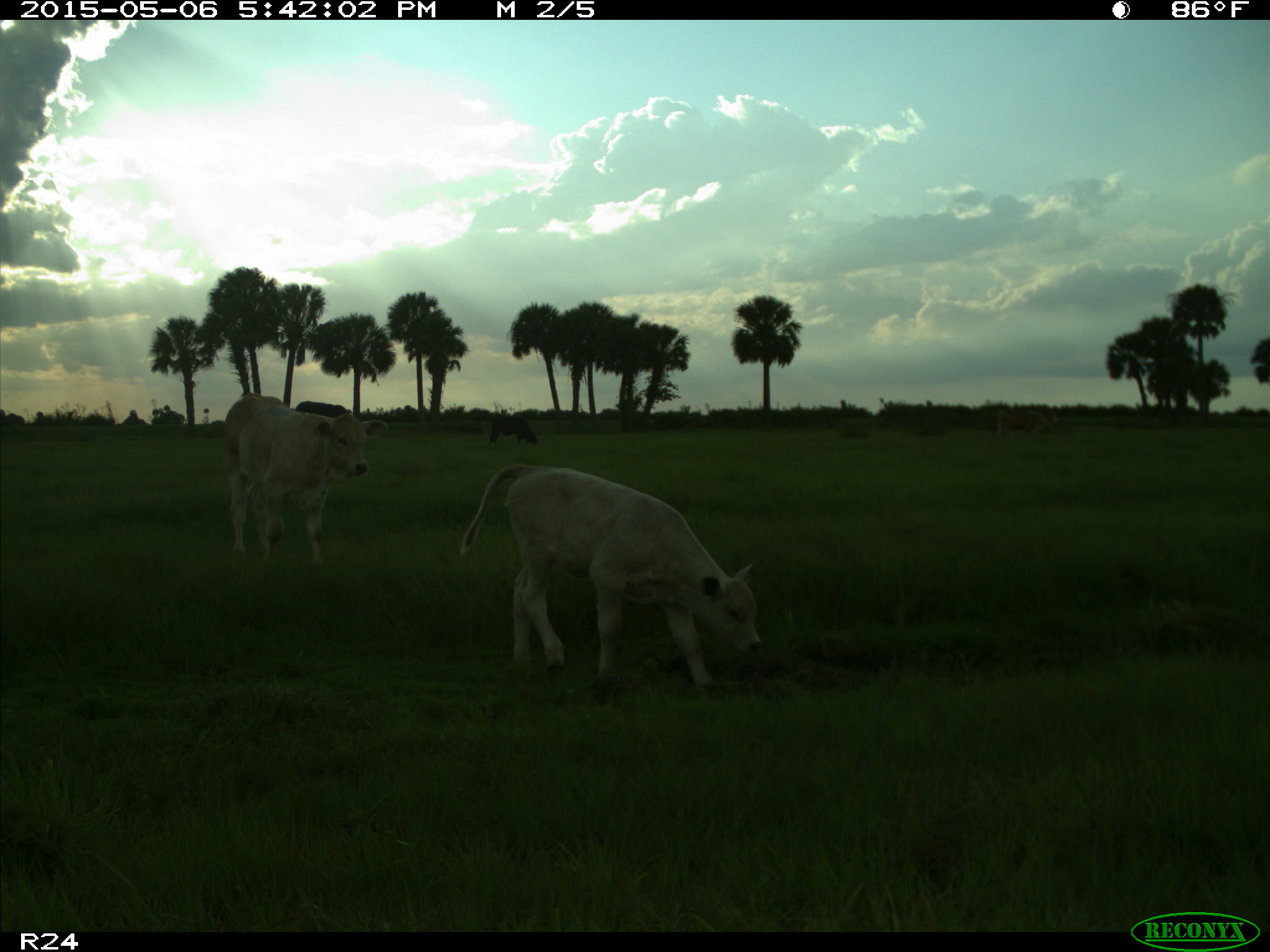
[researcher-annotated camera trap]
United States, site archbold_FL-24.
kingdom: Animalia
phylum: Chordata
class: Mammalia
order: Artiodactyla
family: Bovidae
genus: Bos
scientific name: Bos taurus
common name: domestic cow